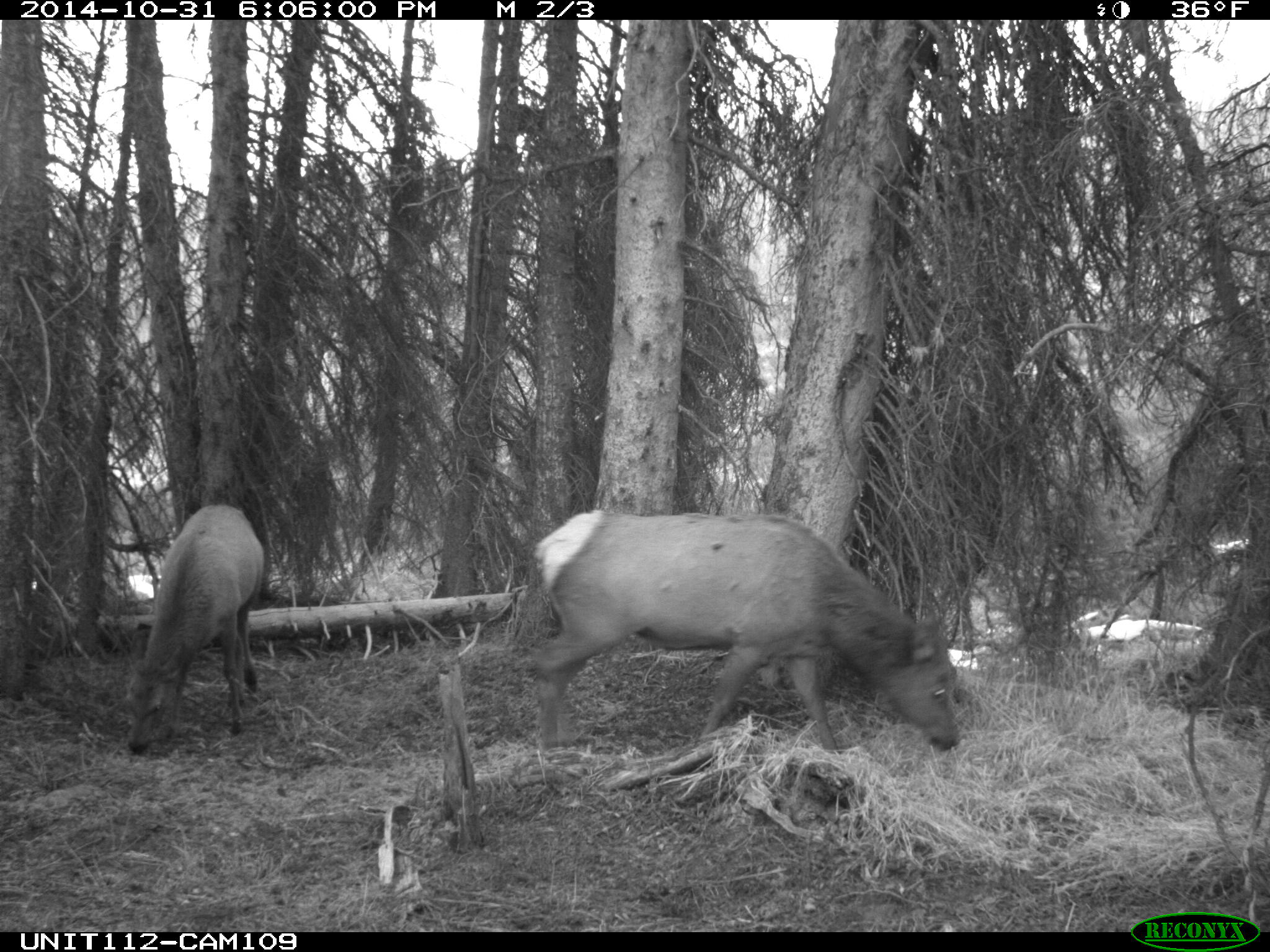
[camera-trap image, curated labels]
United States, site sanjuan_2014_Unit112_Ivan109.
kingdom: Animalia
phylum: Chordata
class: Mammalia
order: Artiodactyla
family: Cervidae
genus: Cervus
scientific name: Cervus elaphus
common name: red deer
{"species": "Cervus elaphus (red deer)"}